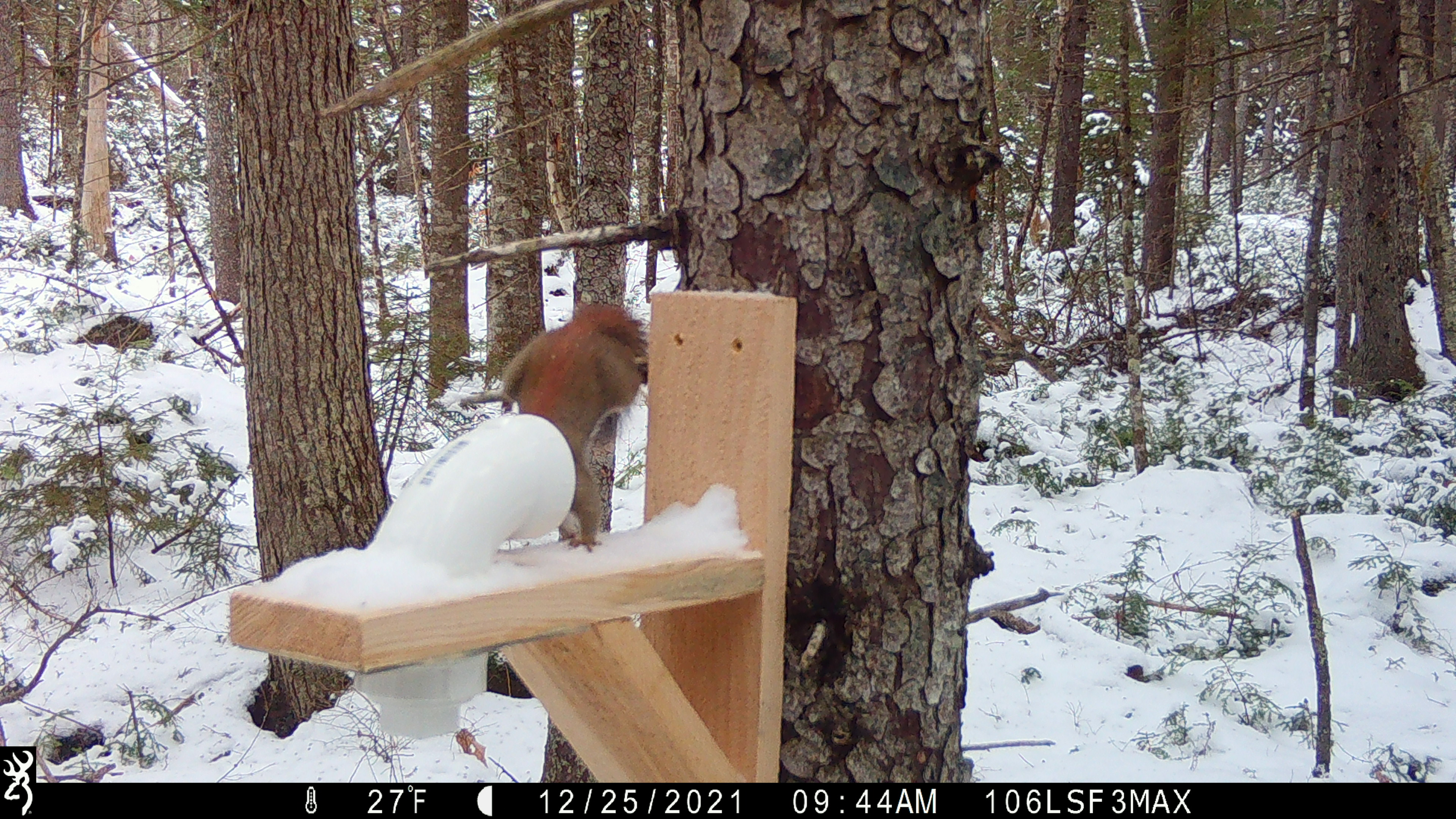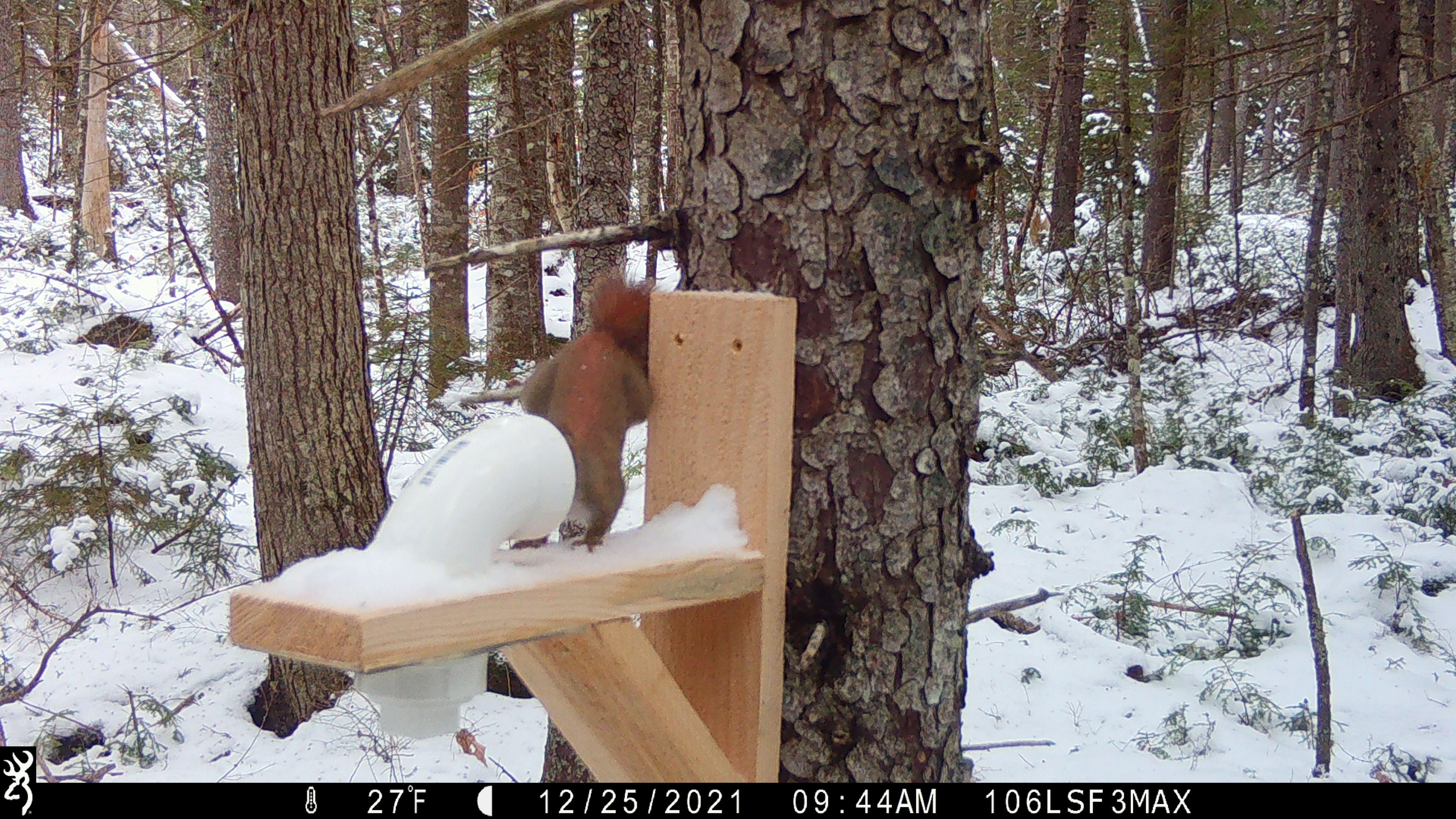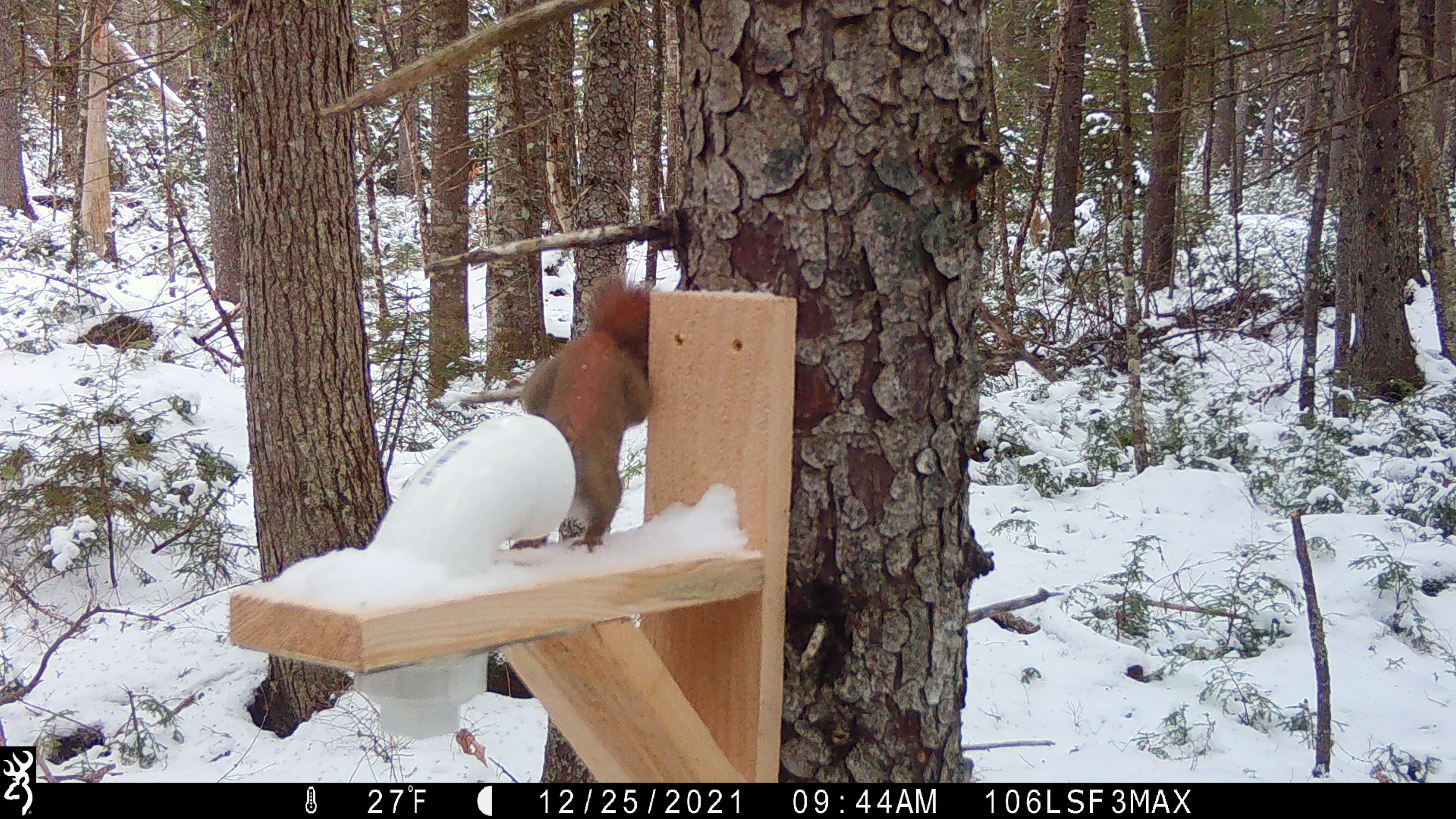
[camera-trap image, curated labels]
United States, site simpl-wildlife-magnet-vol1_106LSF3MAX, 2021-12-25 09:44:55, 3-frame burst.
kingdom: Animalia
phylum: Chordata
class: Mammalia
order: Rodentia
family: Sciuridae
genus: Tamiasciurus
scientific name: Tamiasciurus hudsonicus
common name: red squirrel